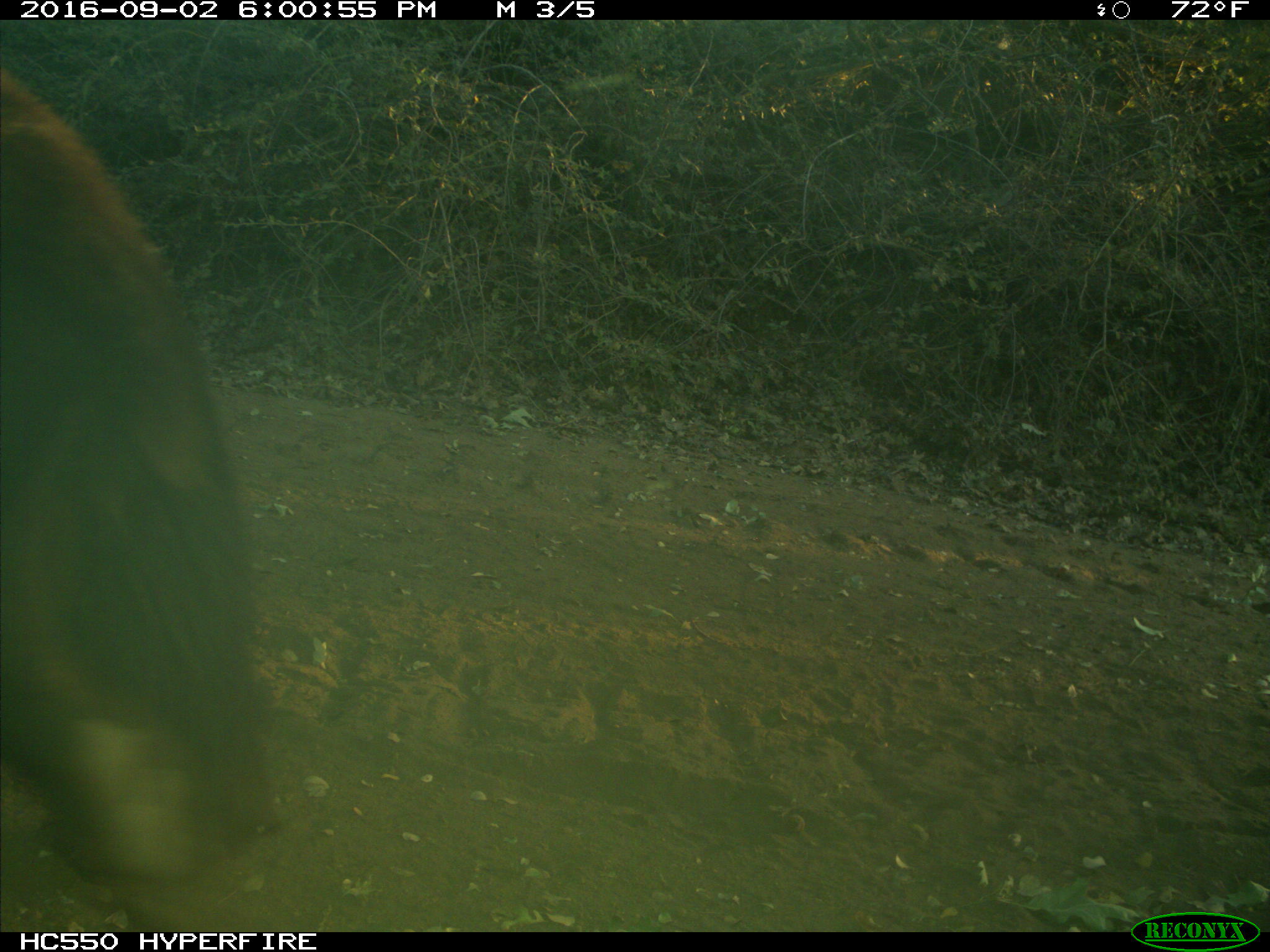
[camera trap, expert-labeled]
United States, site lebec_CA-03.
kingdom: Animalia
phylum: Chordata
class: Mammalia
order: Carnivora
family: Ursidae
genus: Ursus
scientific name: Ursus americanus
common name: american black bear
Ursus americanus (american black bear).